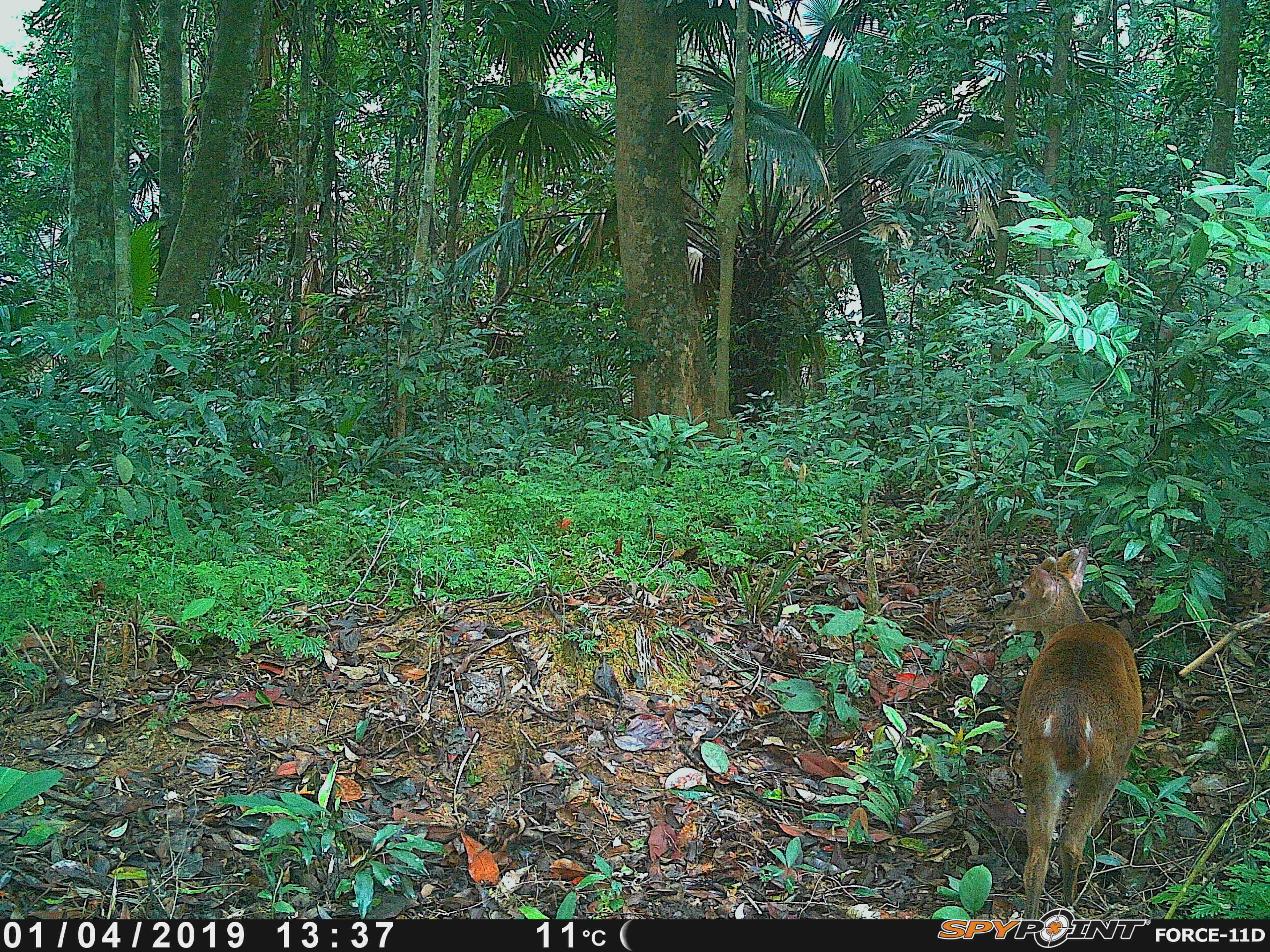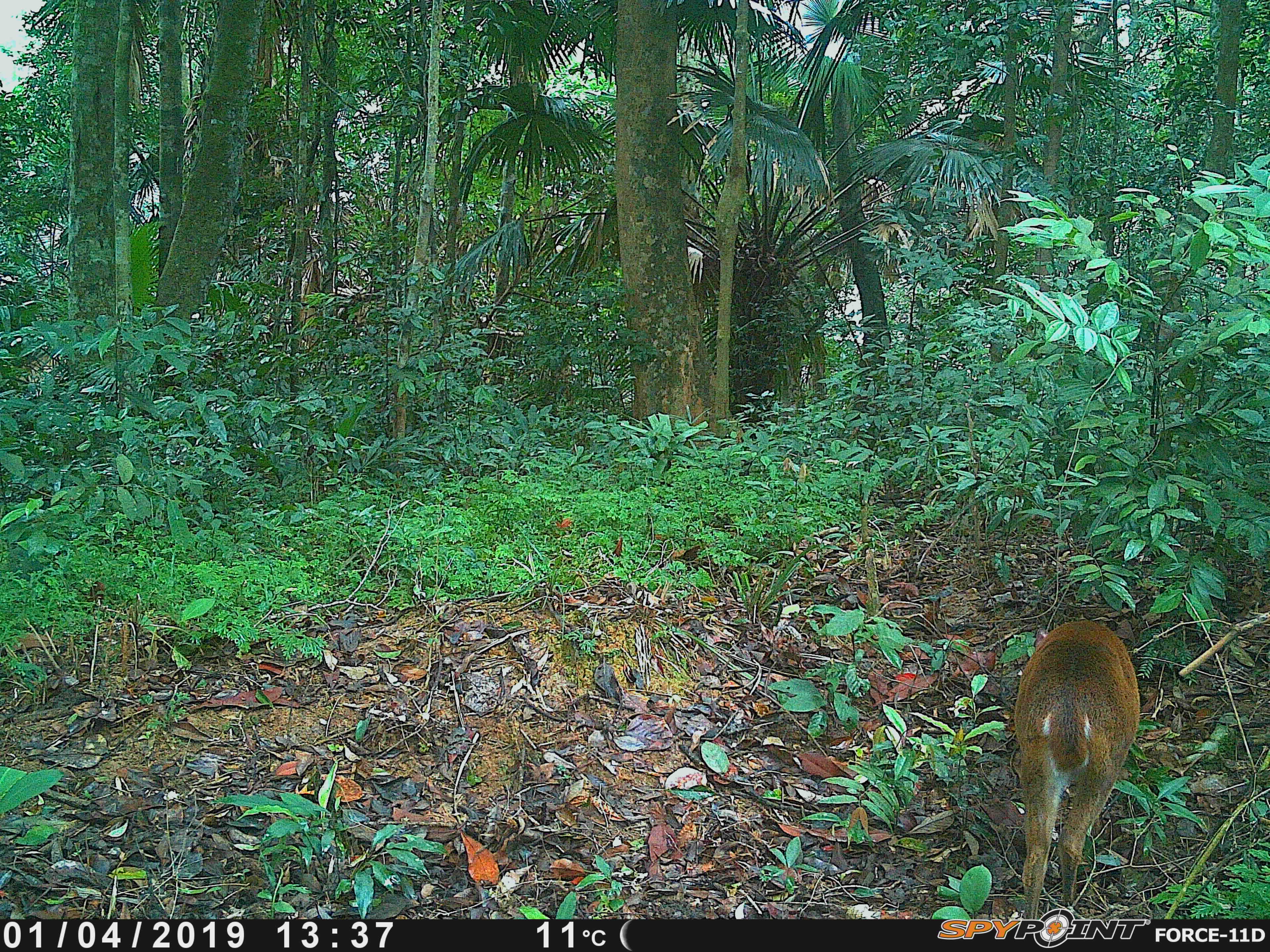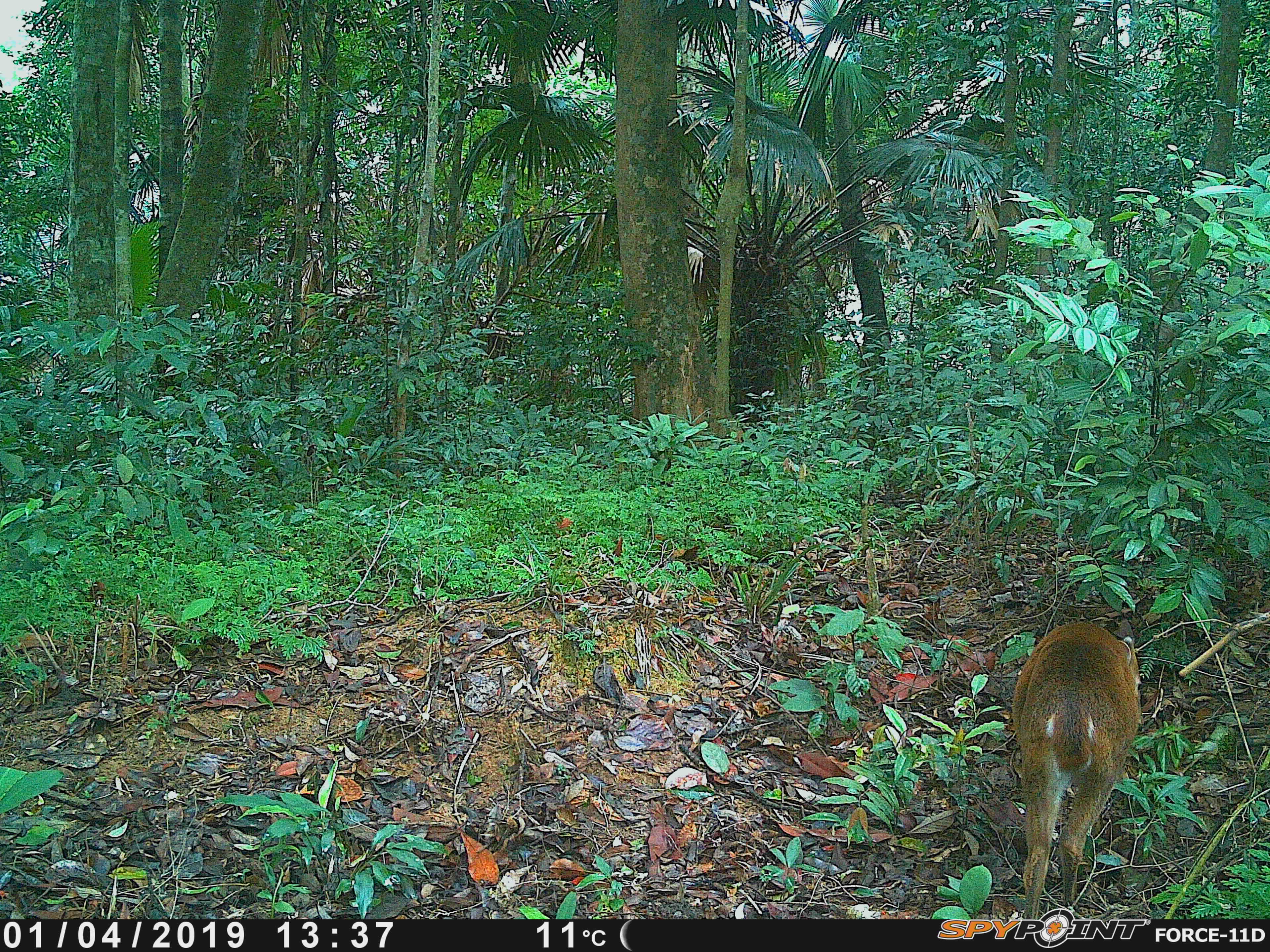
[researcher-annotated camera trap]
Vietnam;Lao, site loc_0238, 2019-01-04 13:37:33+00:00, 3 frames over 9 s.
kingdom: Animalia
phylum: Chordata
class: Mammalia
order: Artiodactyla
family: Cervidae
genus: Muntiacus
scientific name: Muntiacus vuquangensis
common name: large-antlered muntjac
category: large antlered muntjac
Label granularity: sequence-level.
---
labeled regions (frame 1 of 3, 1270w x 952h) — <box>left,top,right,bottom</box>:
large antlered muntjac: <box>999,545,1140,920</box>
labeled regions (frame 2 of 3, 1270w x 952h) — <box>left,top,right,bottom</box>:
large antlered muntjac: <box>1013,618,1140,919</box>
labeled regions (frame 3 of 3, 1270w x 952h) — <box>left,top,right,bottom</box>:
large antlered muntjac: <box>1011,620,1142,919</box>